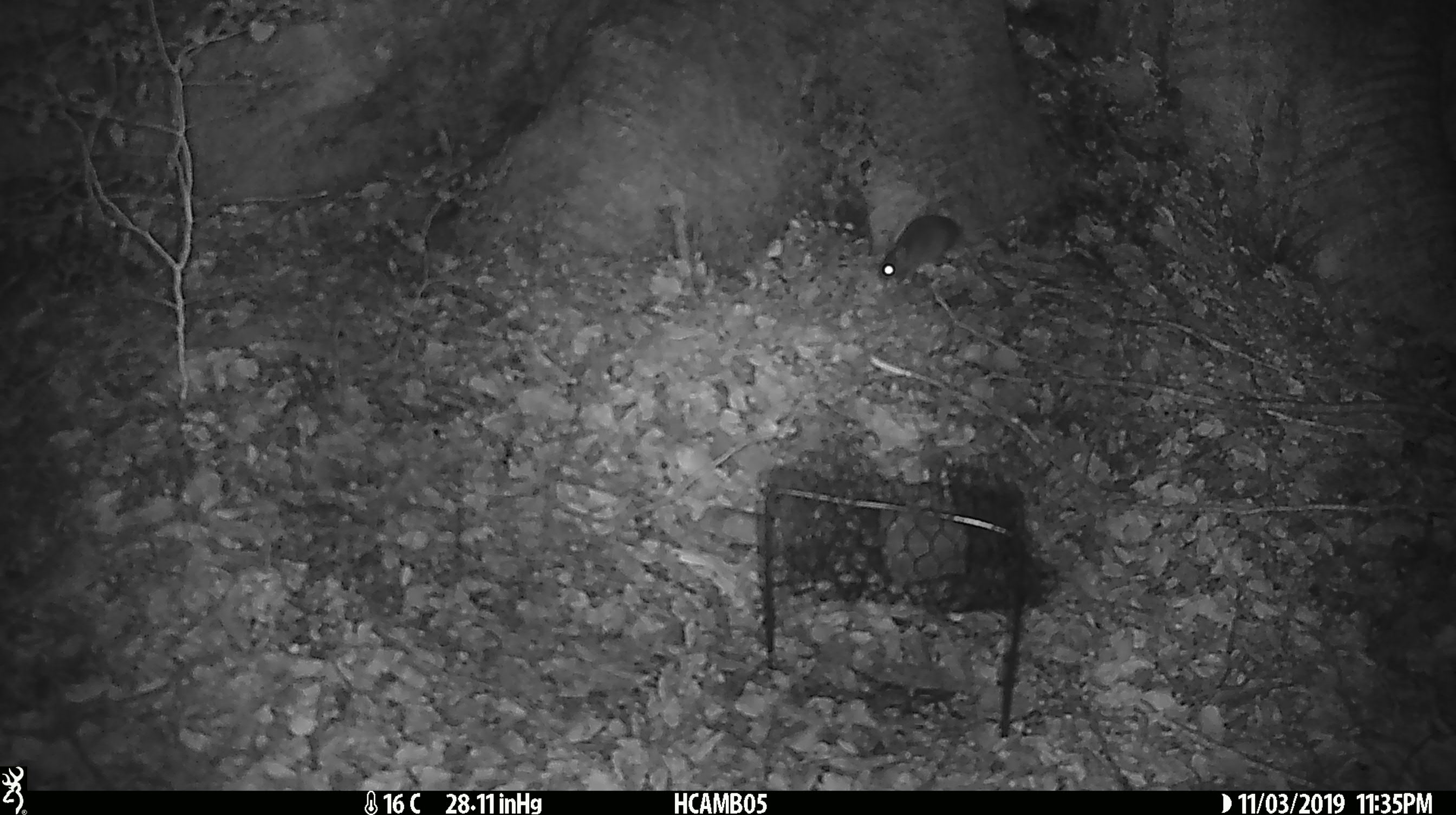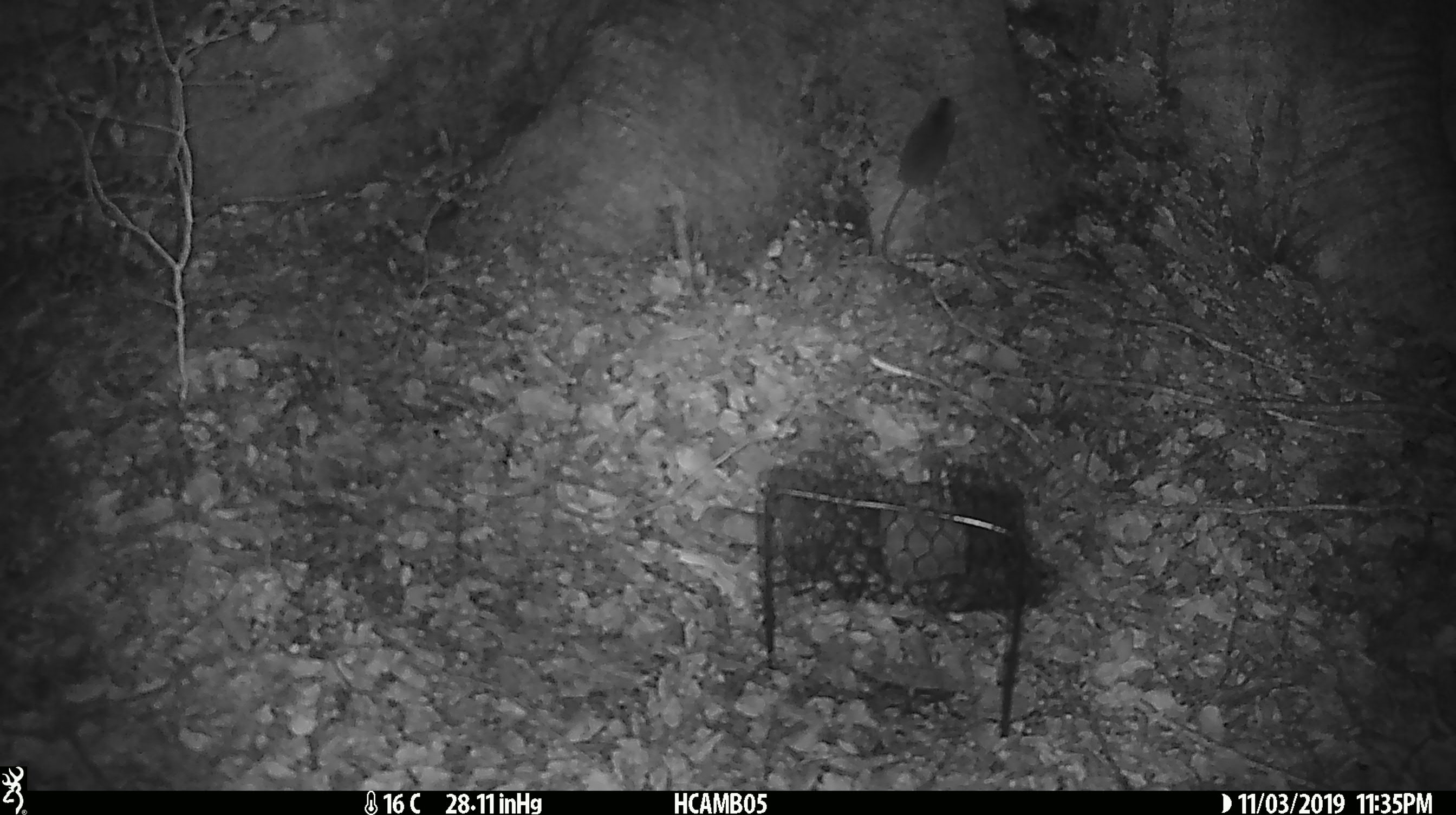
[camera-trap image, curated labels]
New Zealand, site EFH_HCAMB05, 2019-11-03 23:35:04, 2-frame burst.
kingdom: Animalia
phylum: Chordata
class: Mammalia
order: Rodentia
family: Muridae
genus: Mus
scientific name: Mus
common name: mouse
Mouse (Mus).